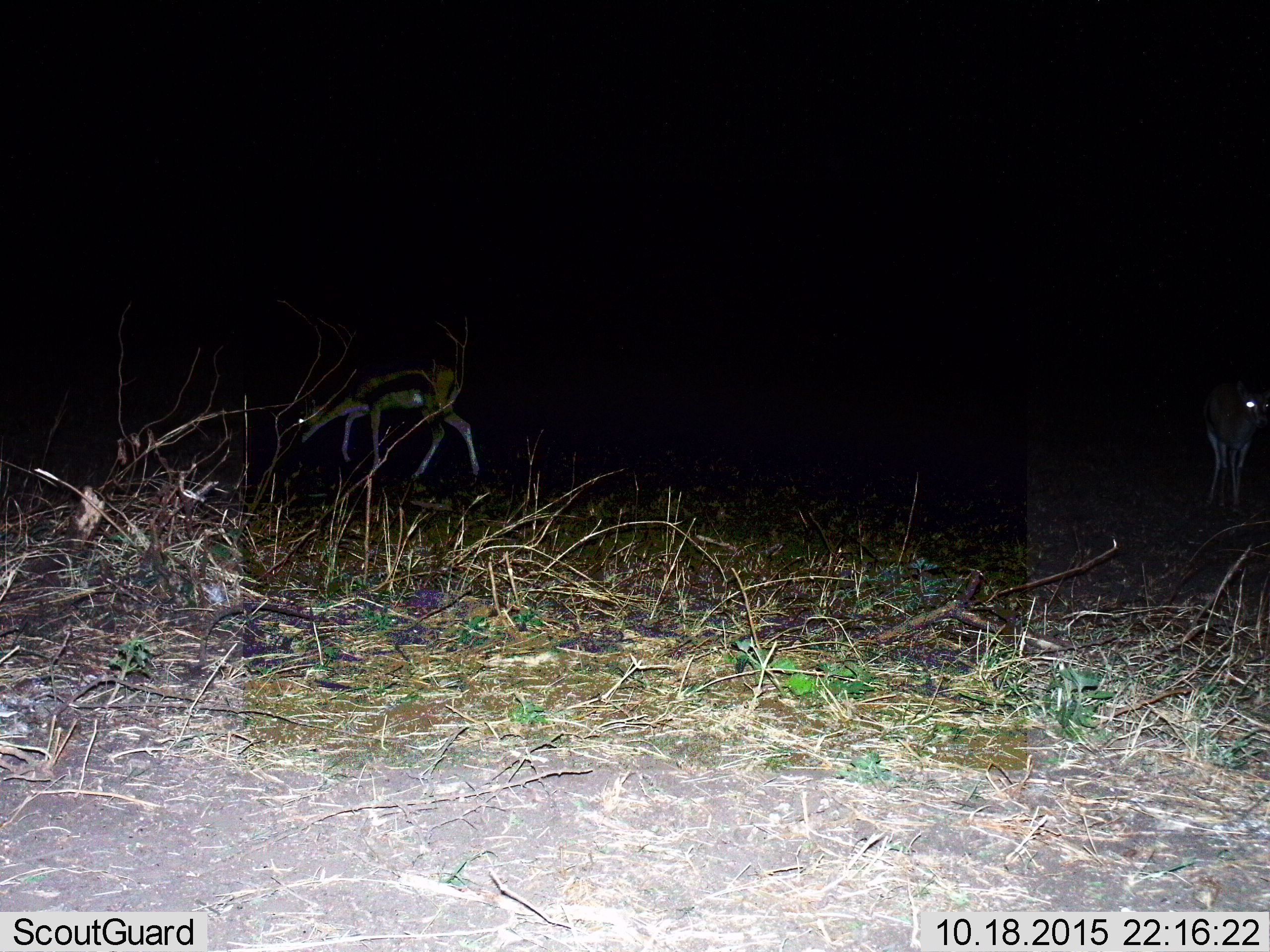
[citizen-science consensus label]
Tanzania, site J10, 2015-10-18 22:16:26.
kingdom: Animalia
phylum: Chordata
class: Mammalia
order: Artiodactyla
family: Bovidae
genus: Eudorcas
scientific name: Eudorcas thomsonii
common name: thomson's gazelle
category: gazellethomsons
Gazellethomsons (thomson's gazelle) (Eudorcas thomsonii), count 2. Behavior (volunteer vote fractions): standing 57%, resting 0%, moving 43%, interacting 0%. Young present (vote fraction): 0%. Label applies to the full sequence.